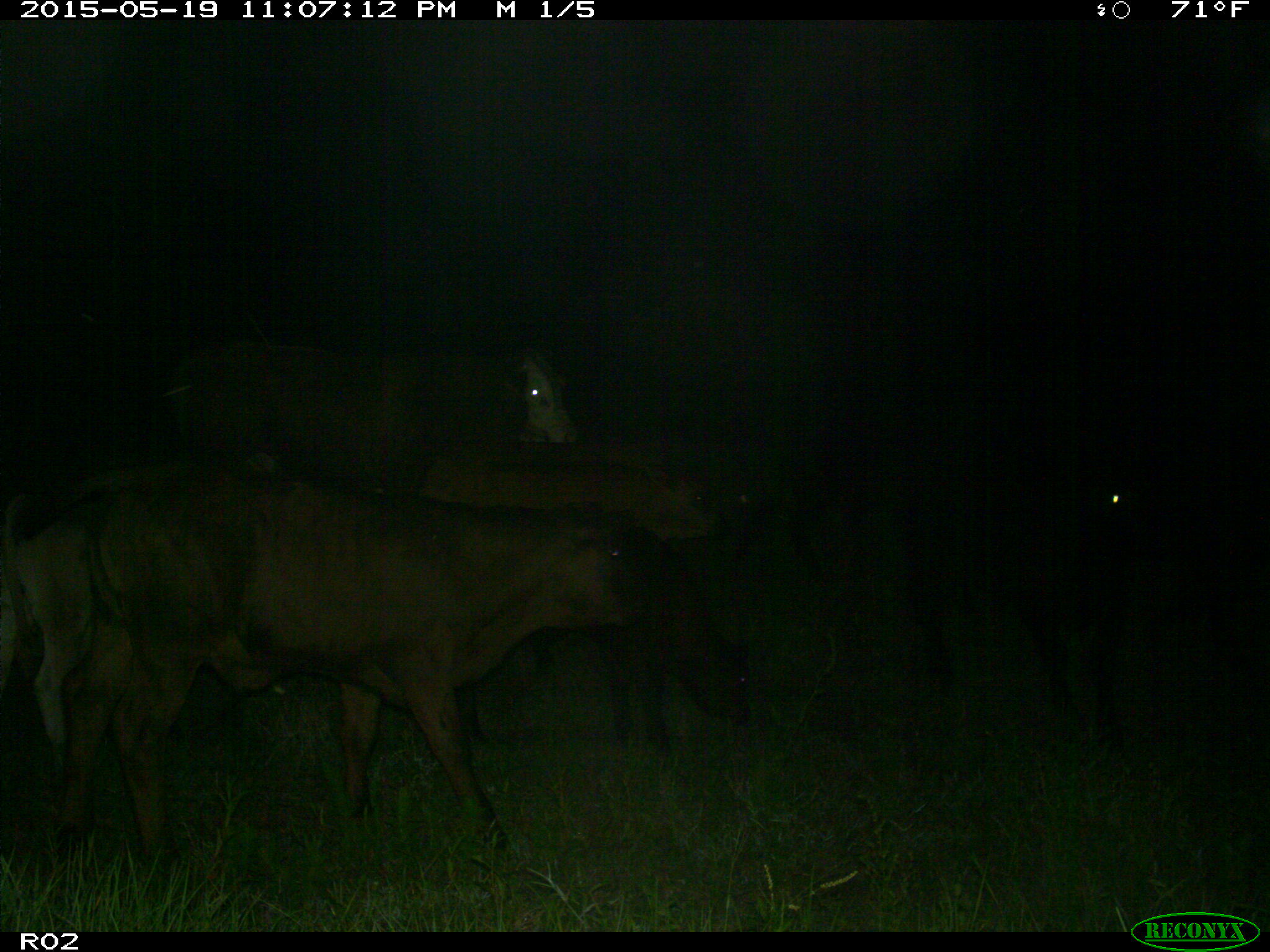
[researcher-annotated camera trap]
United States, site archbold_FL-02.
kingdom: Animalia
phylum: Chordata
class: Mammalia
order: Artiodactyla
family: Bovidae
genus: Bos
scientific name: Bos taurus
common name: domestic cow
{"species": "Bos taurus (domestic cow)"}